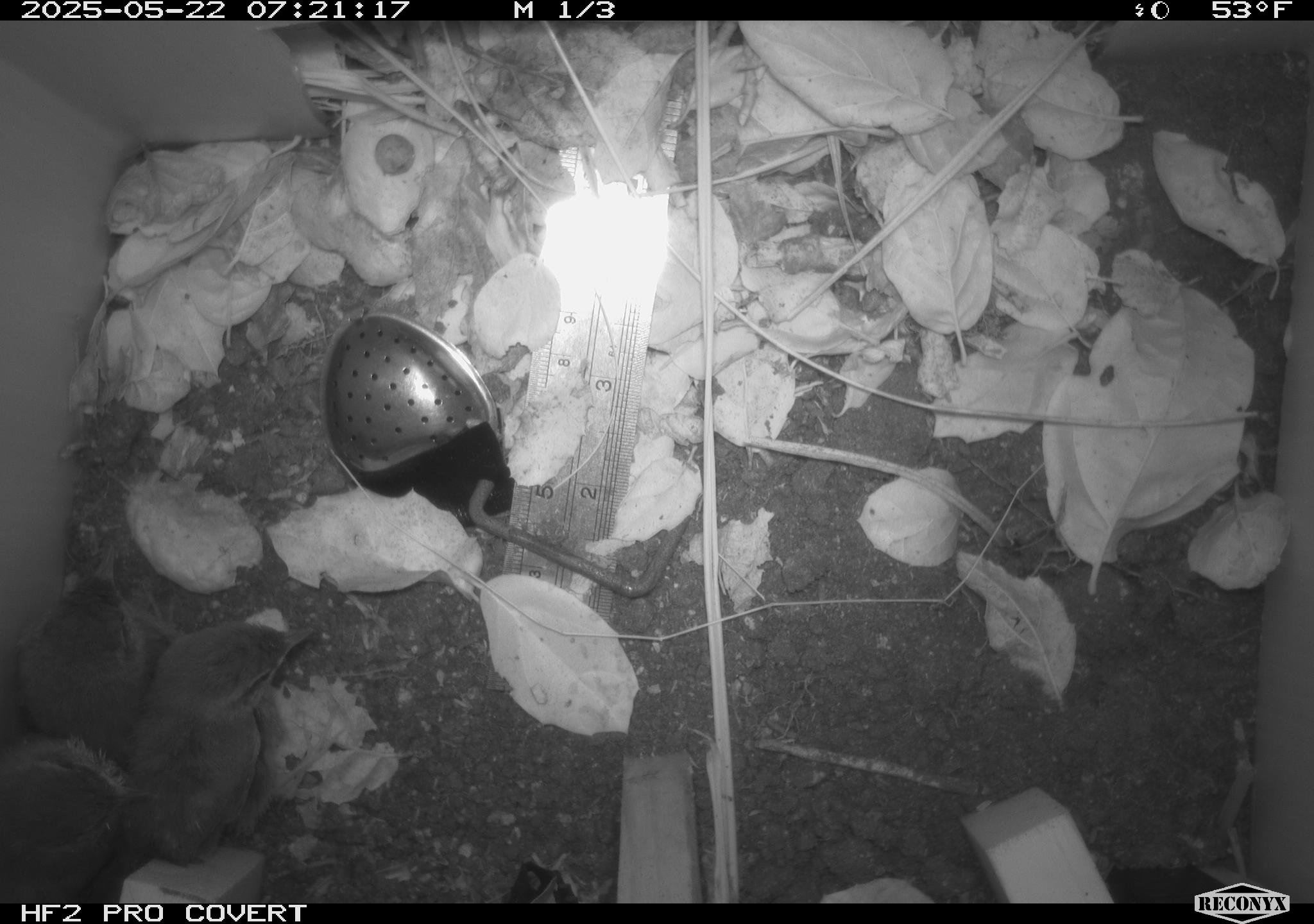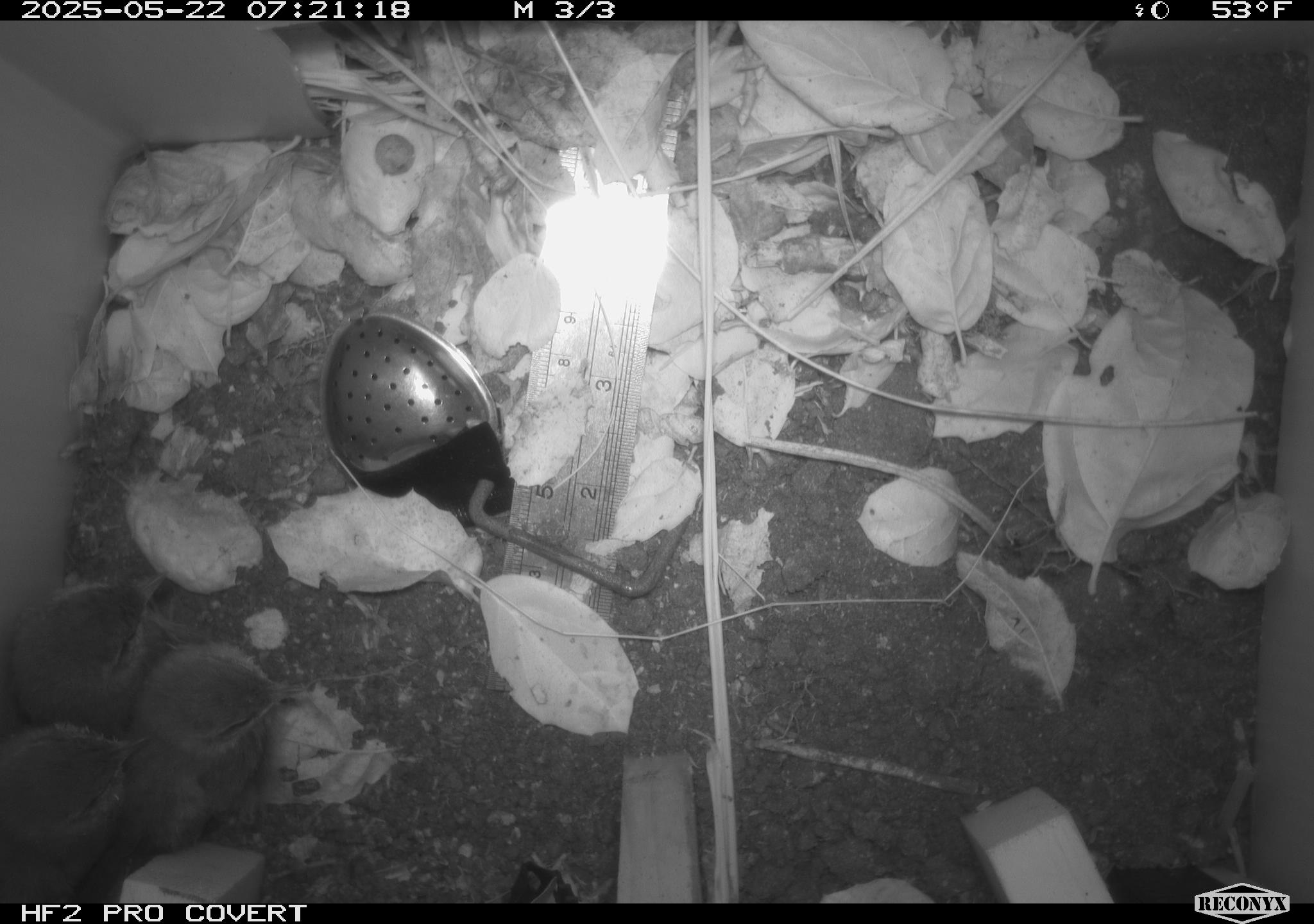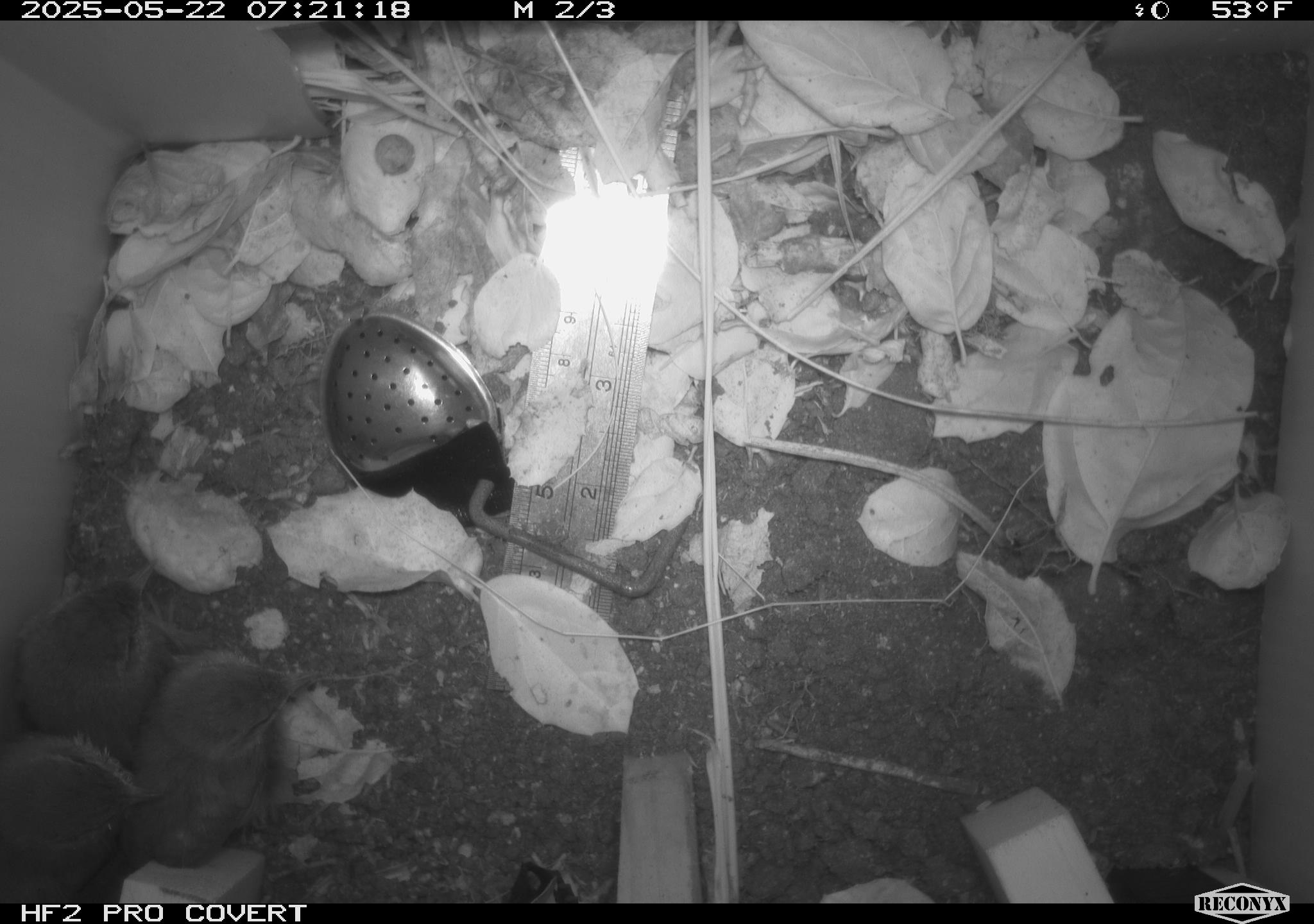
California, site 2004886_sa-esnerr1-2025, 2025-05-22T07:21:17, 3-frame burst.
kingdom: Animalia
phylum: Chordata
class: Aves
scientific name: Aves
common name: bird